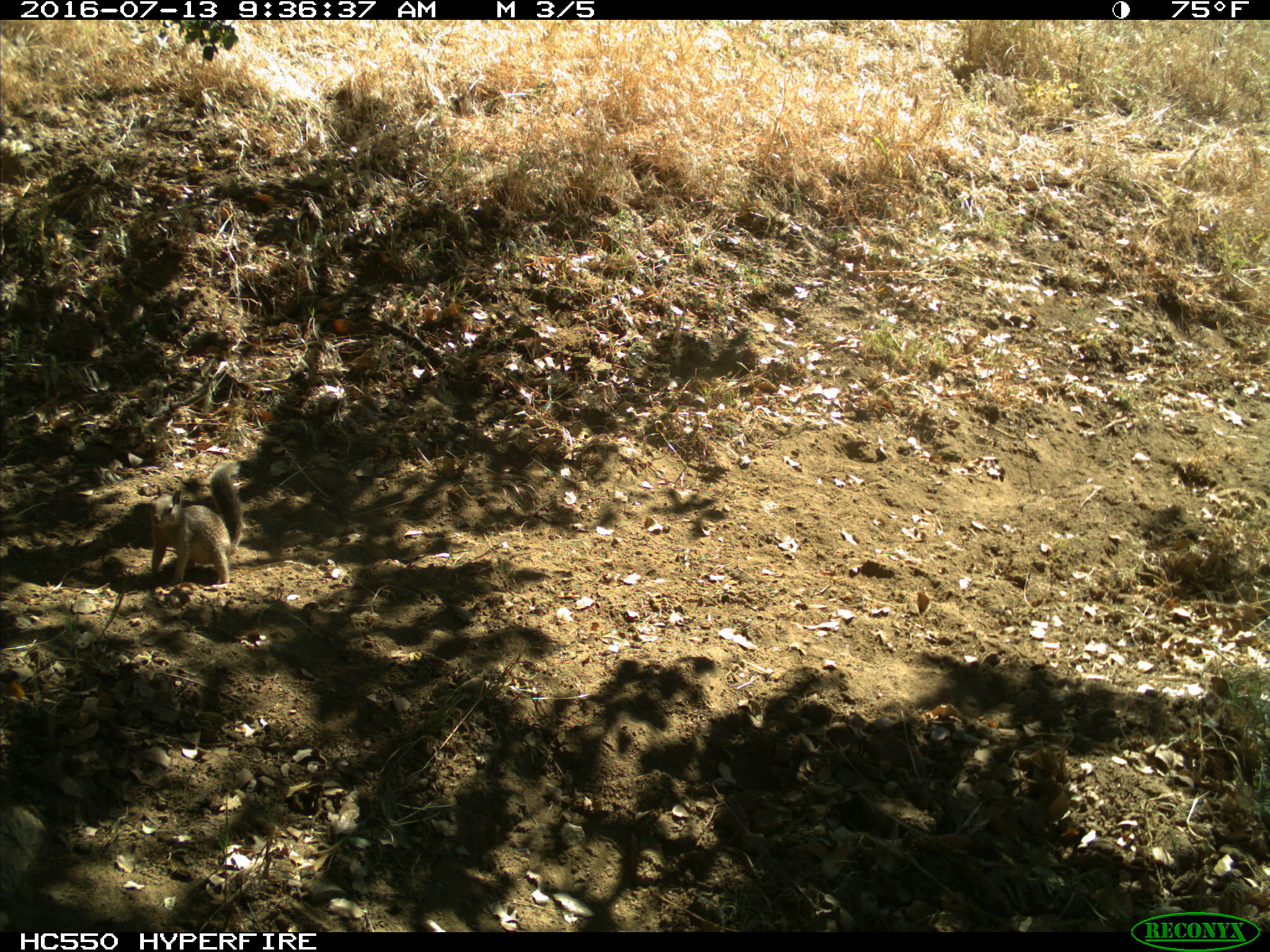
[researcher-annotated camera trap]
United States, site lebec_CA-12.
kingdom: Animalia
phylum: Chordata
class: Mammalia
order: Rodentia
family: Sciuridae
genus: Otospermophilus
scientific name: Otospermophilus beecheyi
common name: california ground squirrel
Otospermophilus beecheyi (california ground squirrel).